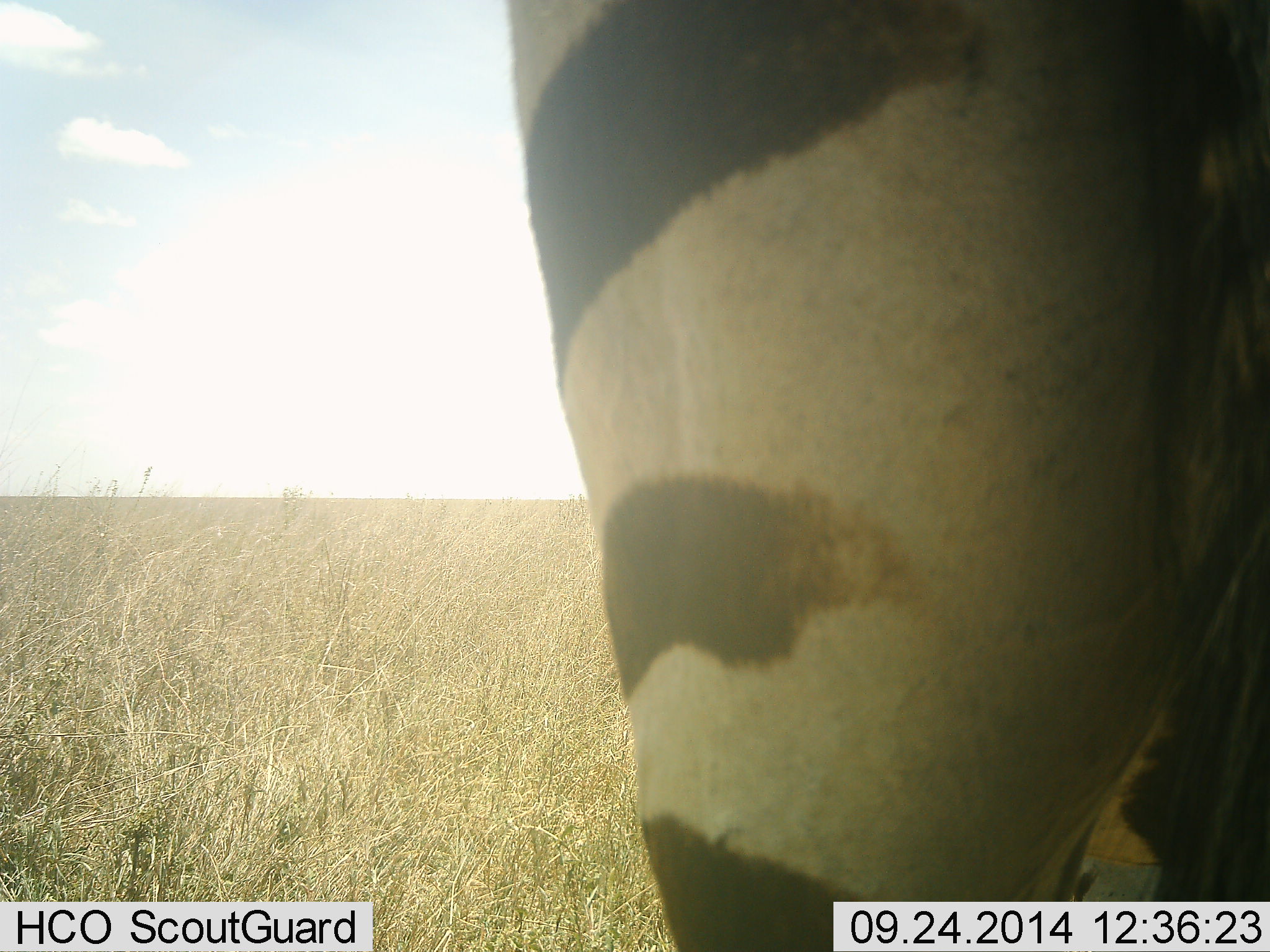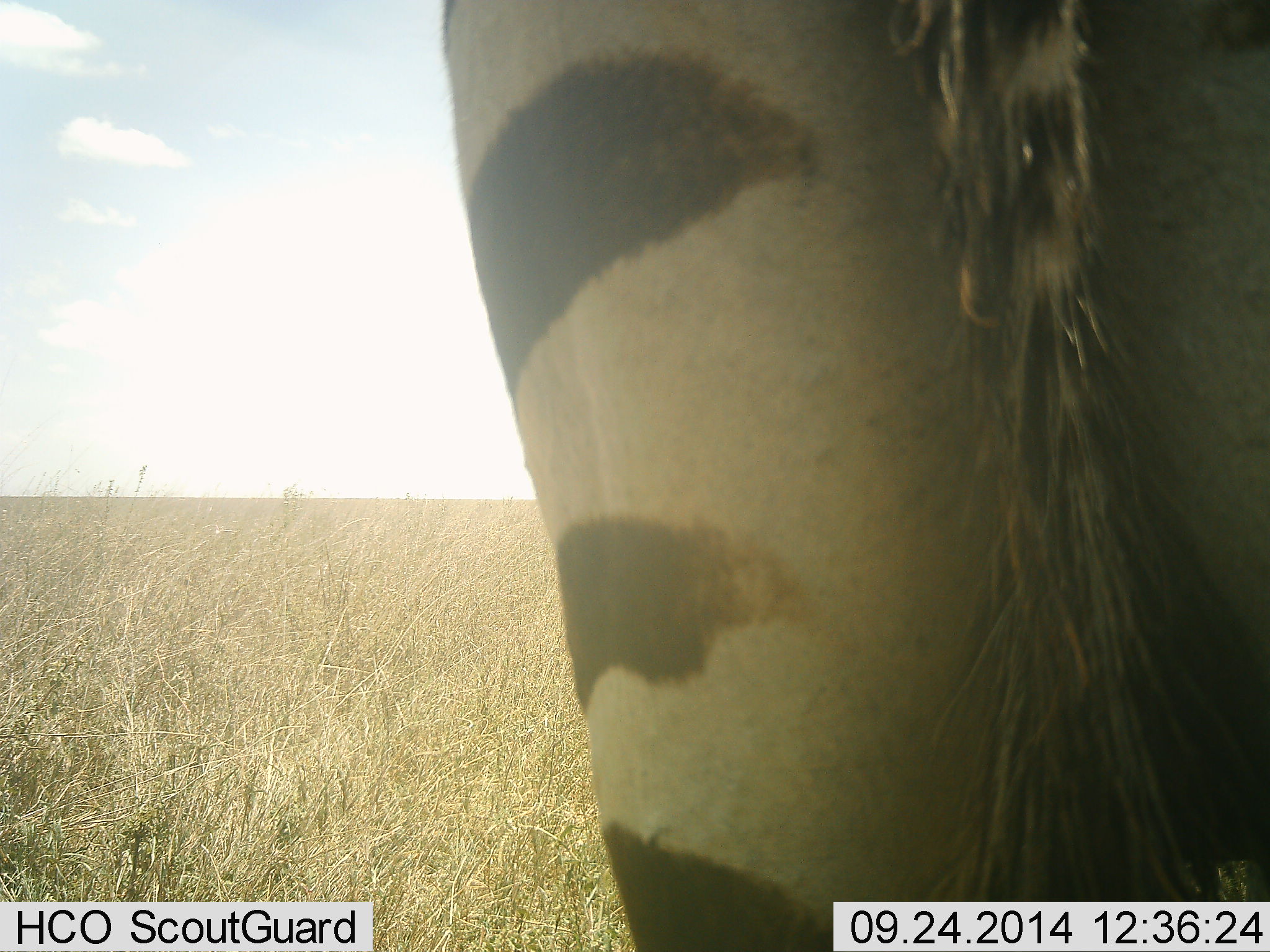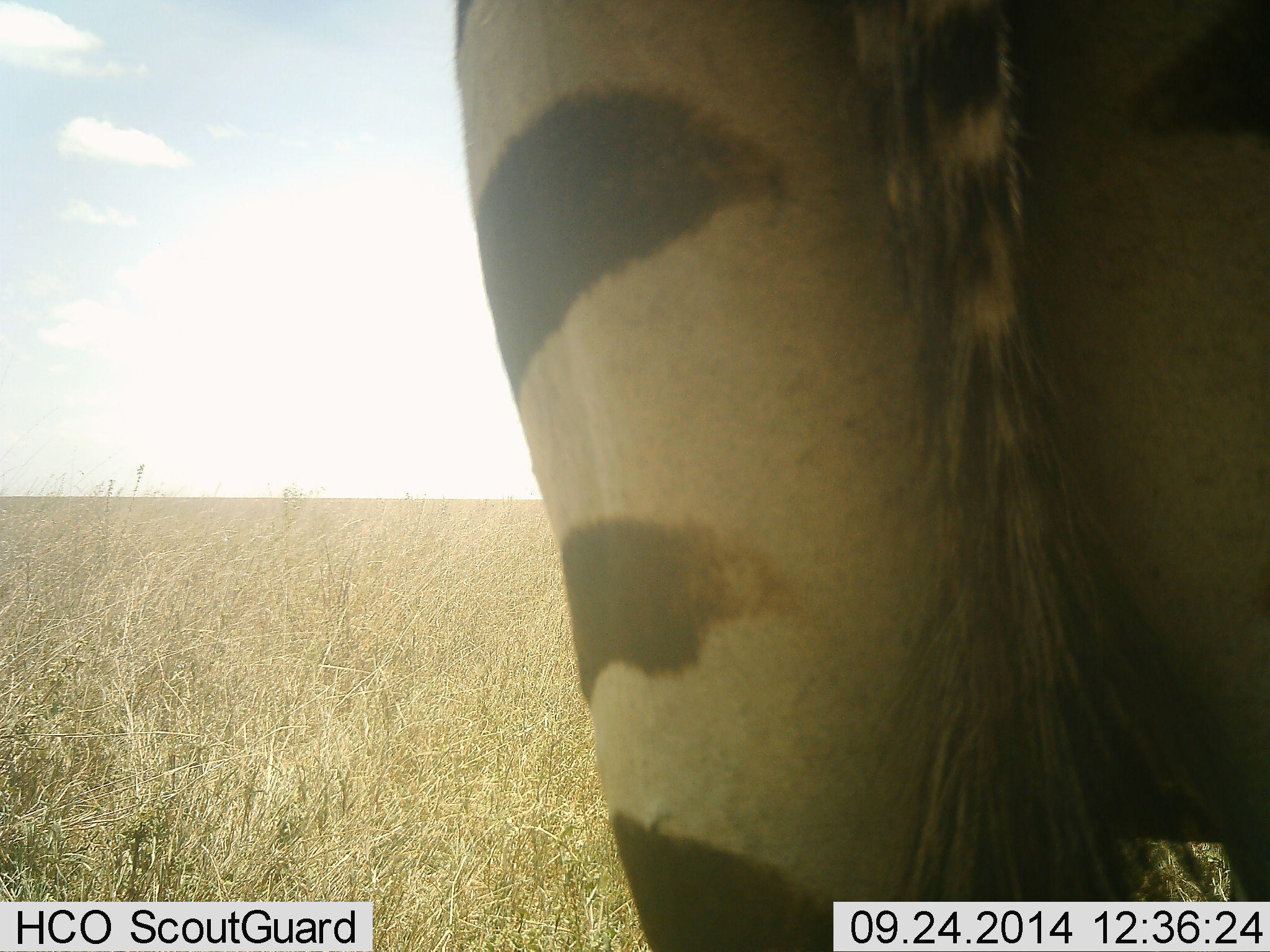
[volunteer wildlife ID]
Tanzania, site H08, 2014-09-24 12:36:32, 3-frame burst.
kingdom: Animalia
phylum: Chordata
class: Mammalia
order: Perissodactyla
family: Equidae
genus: Equus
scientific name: Equus quagga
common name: plains zebra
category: zebra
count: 1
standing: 100%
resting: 0%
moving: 0%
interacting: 0%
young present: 0%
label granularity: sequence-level